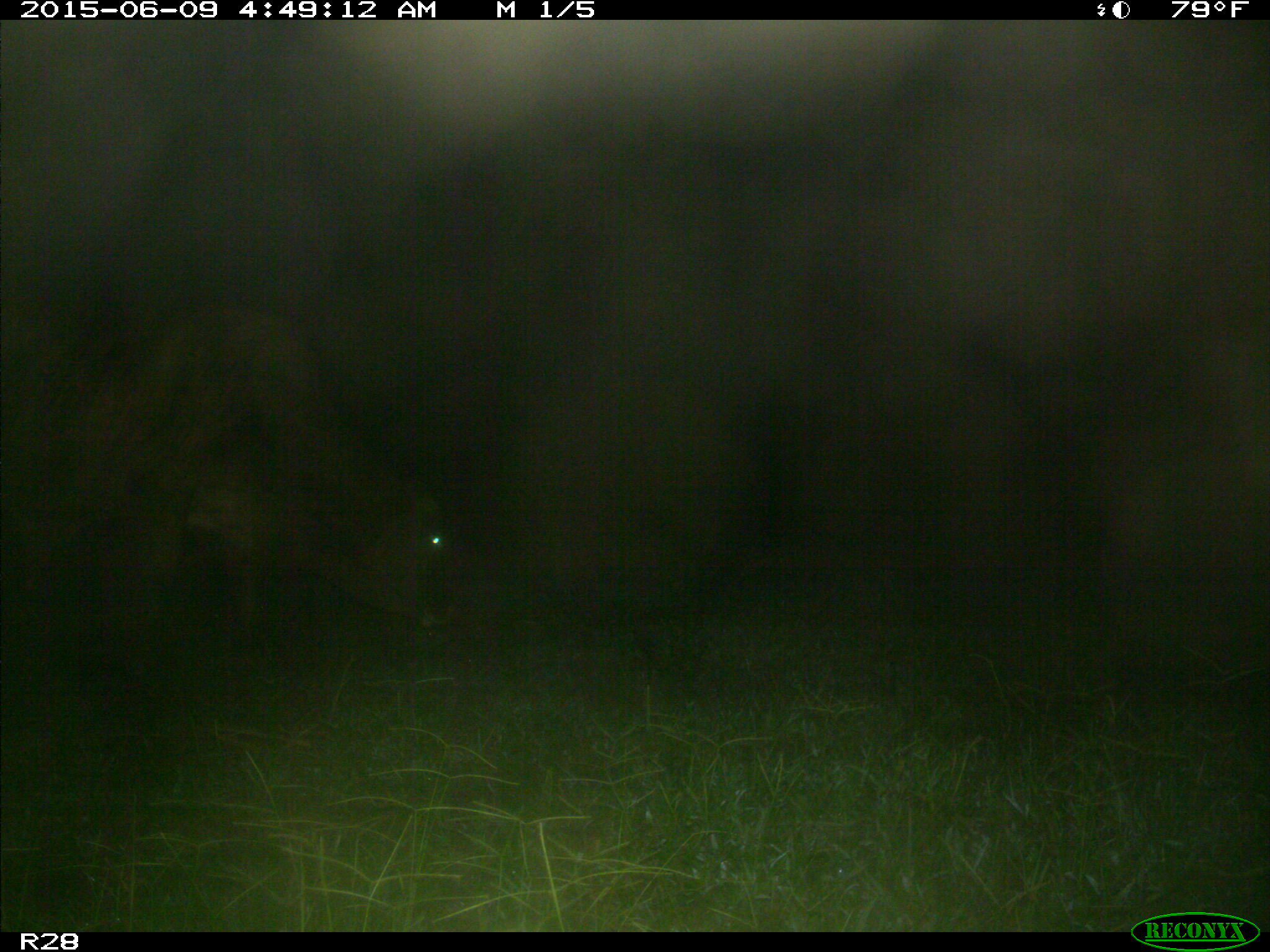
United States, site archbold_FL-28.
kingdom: Animalia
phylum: Chordata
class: Mammalia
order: Artiodactyla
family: Bovidae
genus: Bos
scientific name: Bos taurus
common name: domestic cow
Bos taurus (domestic cow).